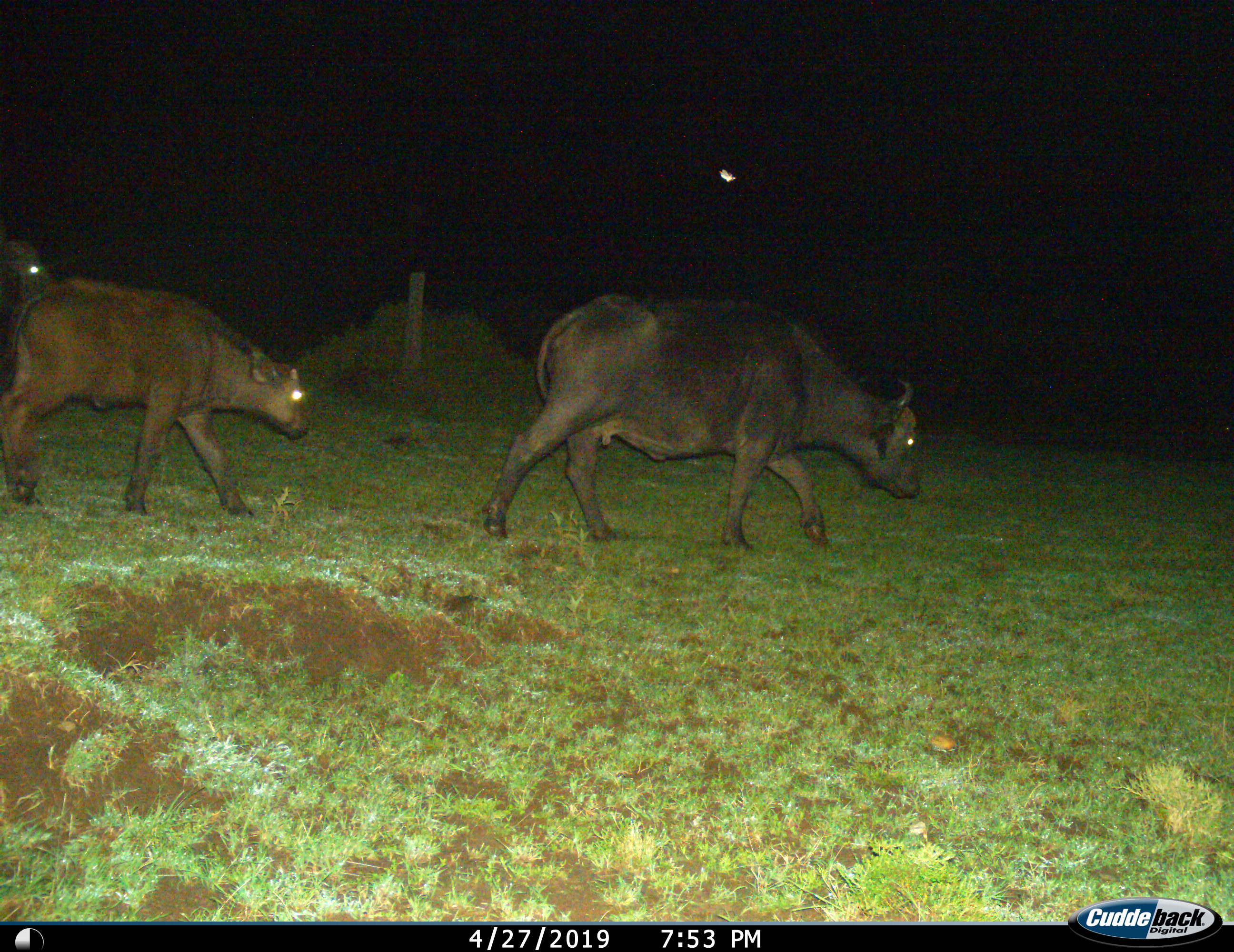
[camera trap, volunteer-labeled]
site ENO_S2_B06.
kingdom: Animalia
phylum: Chordata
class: Mammalia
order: Artiodactyla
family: Bovidae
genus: Syncerus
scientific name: Syncerus caffer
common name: african buffalo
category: buffalo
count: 3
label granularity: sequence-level